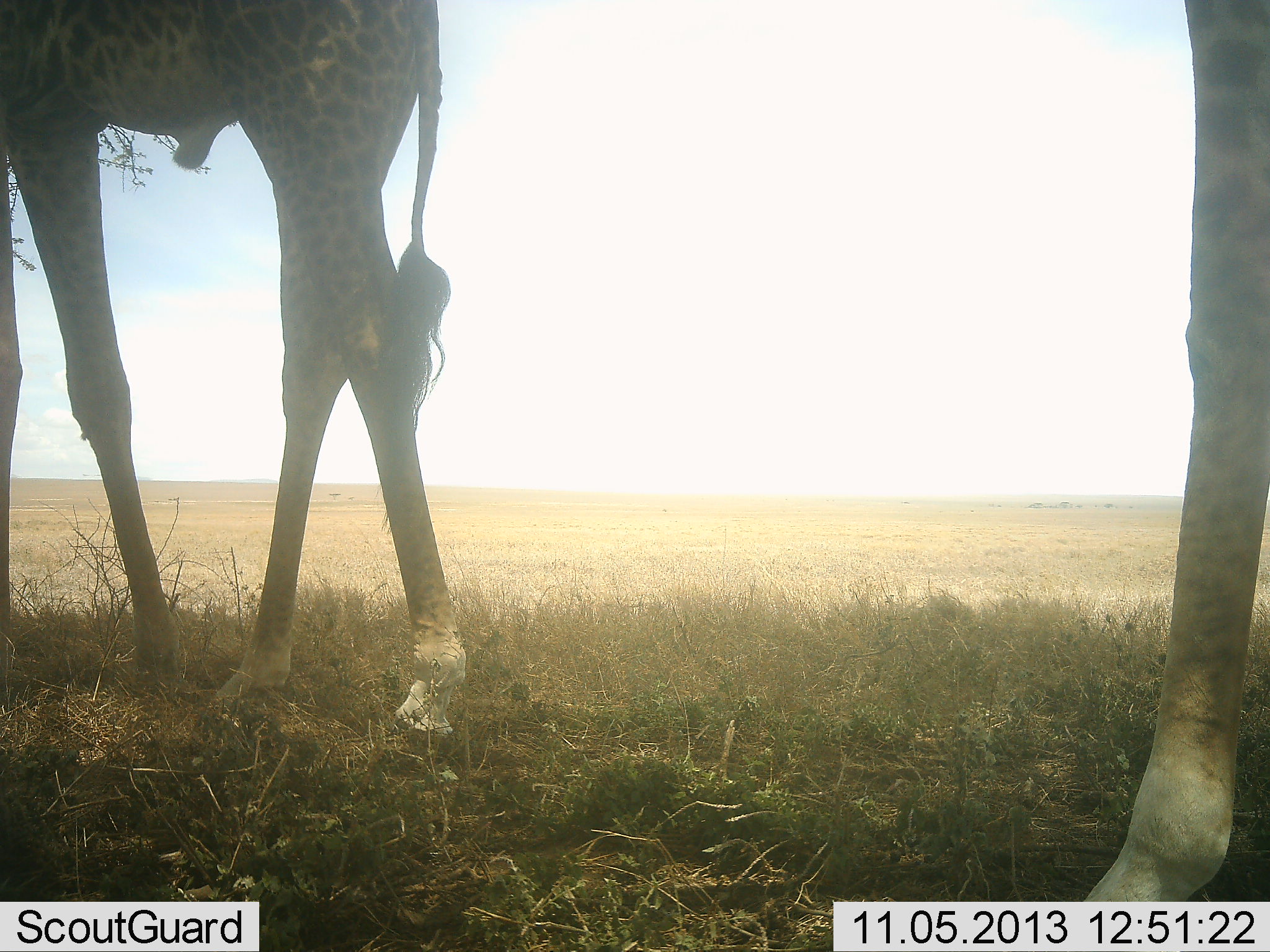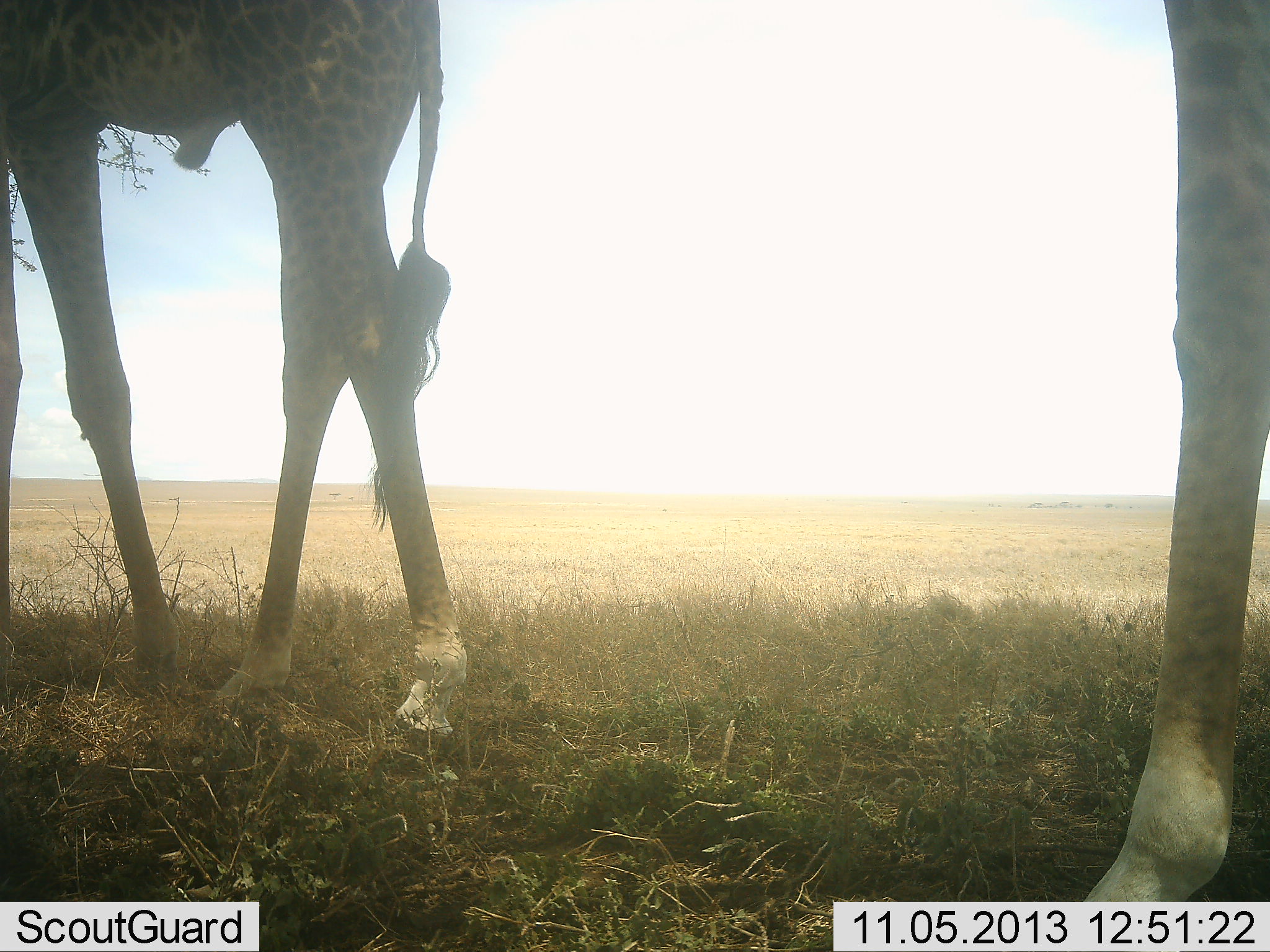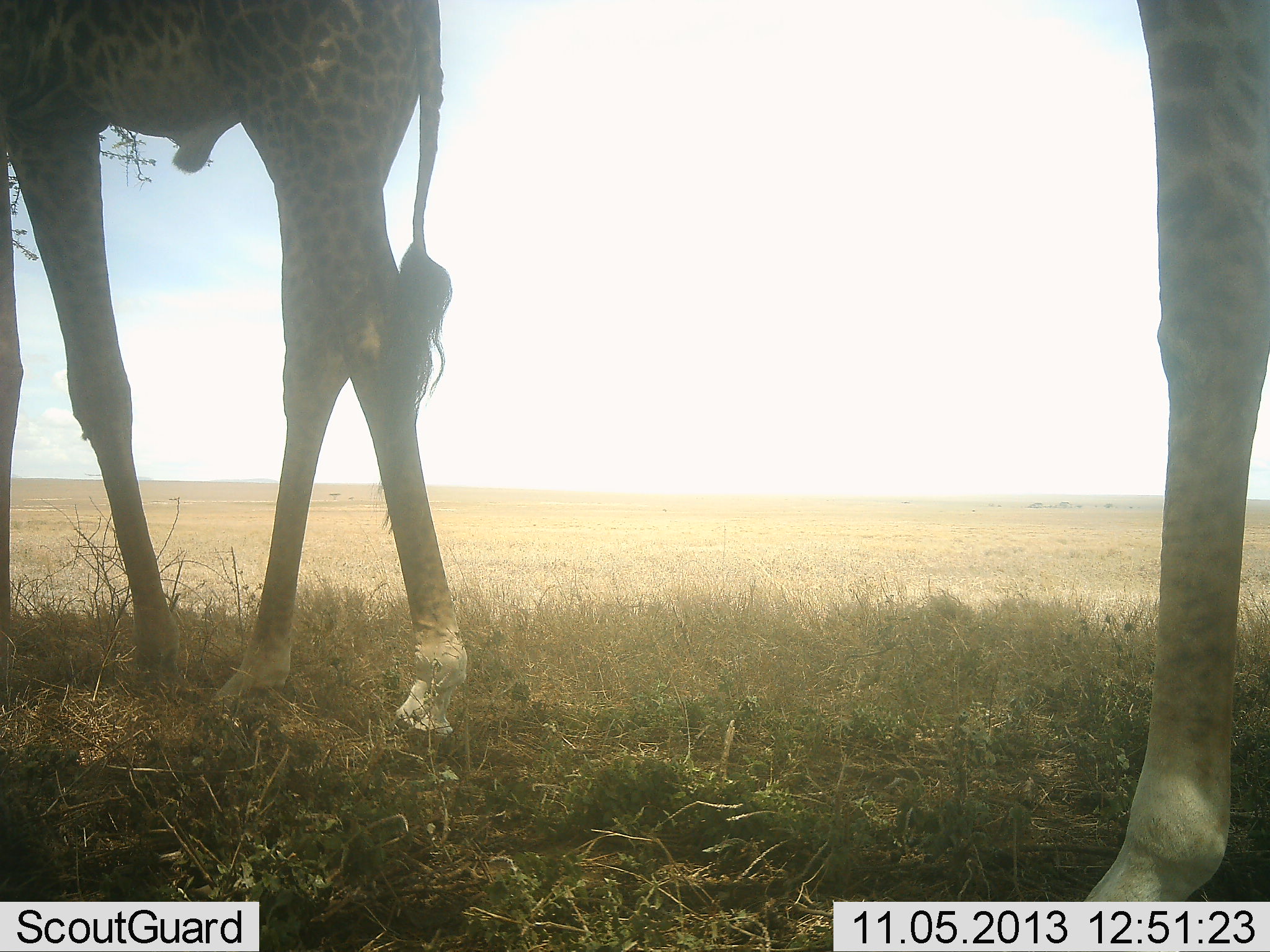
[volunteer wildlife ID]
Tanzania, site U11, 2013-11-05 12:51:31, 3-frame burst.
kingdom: Animalia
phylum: Chordata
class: Mammalia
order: Artiodactyla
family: Giraffidae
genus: Giraffa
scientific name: Giraffa camelopardalis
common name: giraffe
Giraffe (Giraffa camelopardalis), count 2. Behavior (volunteer vote fractions): standing 93%, resting 0%, moving 0%, interacting 0%. Young present (vote fraction): 0%. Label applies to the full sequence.